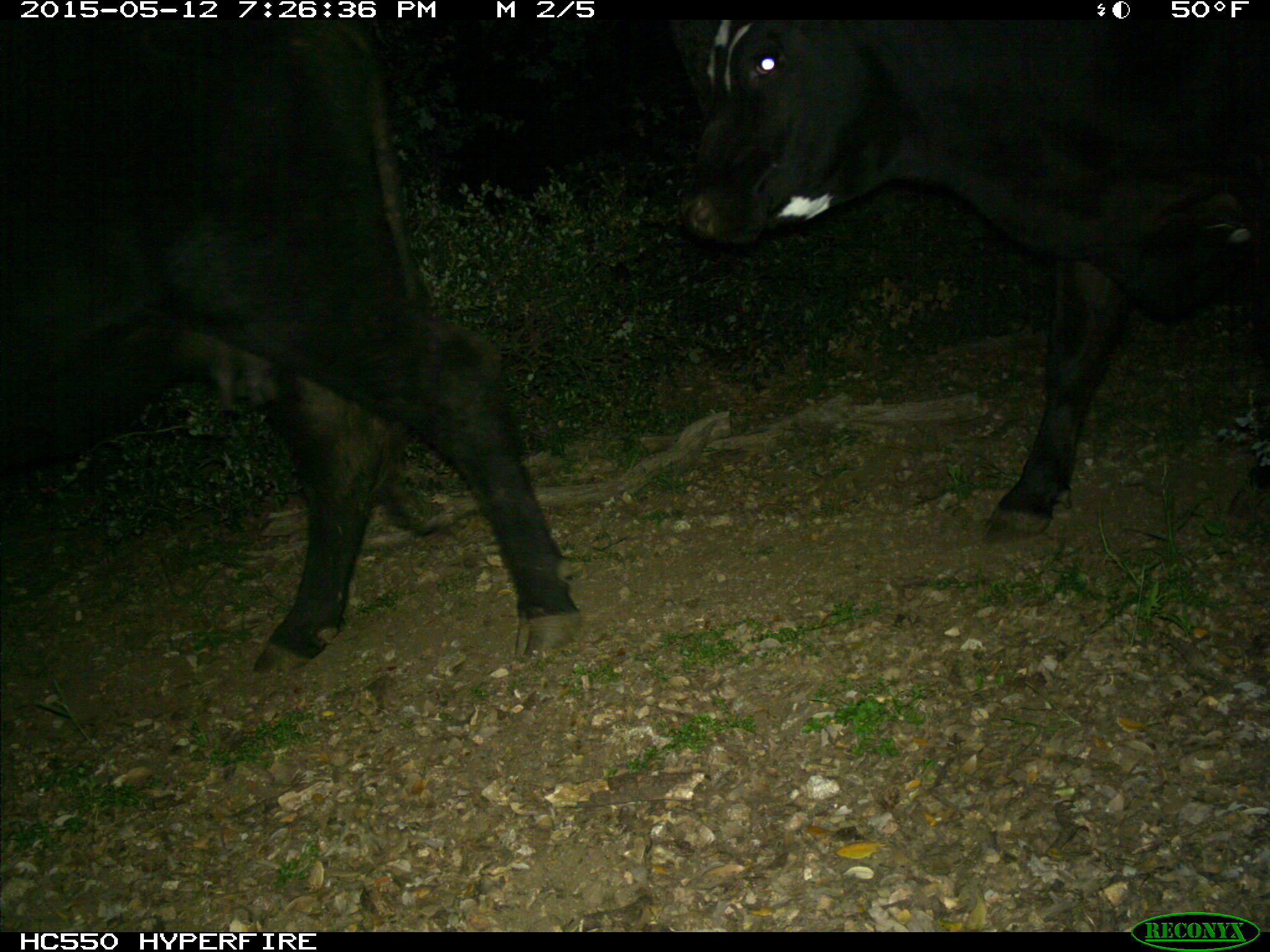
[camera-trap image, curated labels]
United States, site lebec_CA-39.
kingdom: Animalia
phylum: Chordata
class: Mammalia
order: Artiodactyla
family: Bovidae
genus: Bos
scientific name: Bos taurus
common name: domestic cow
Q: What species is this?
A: Bos taurus (domestic cow).